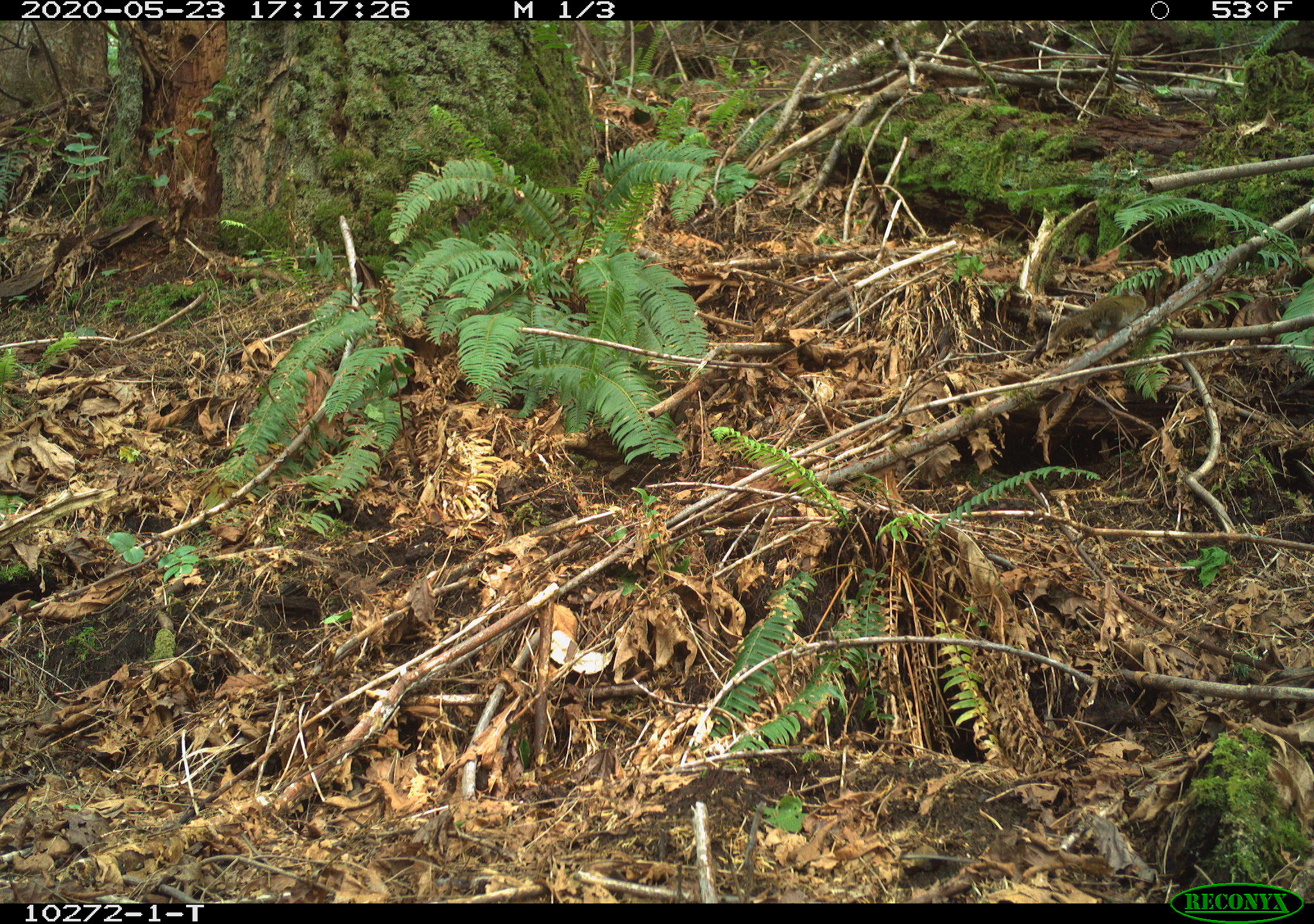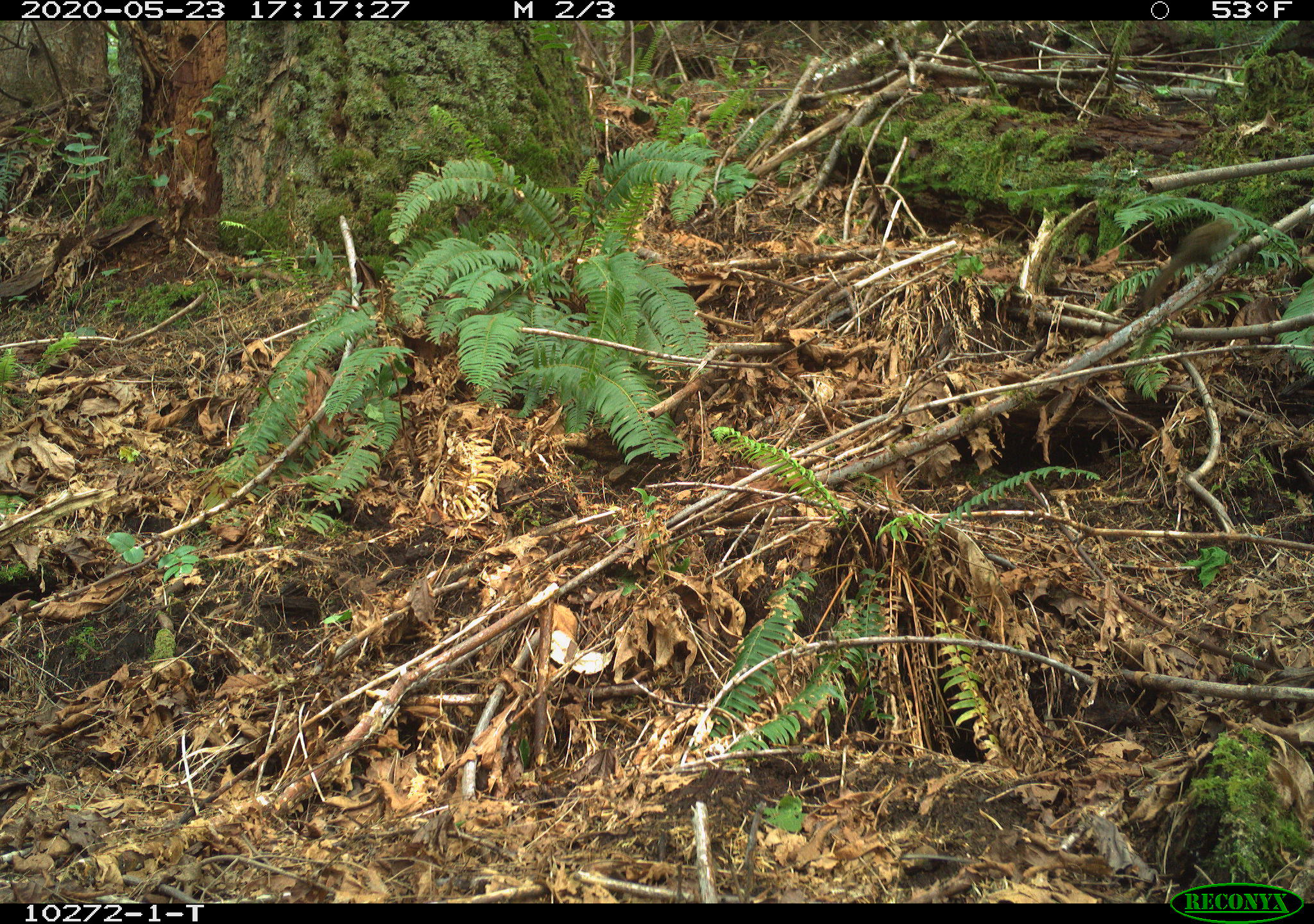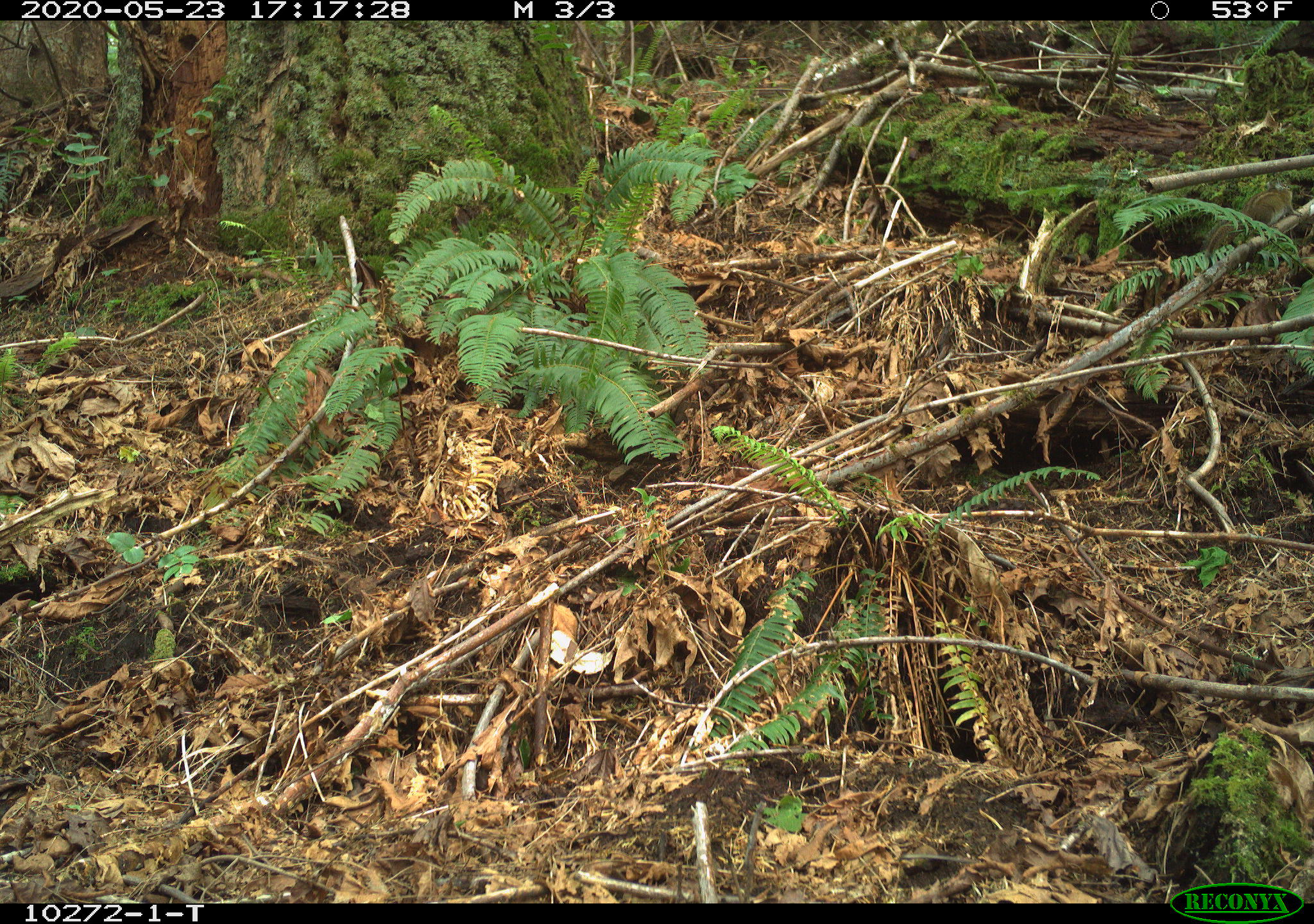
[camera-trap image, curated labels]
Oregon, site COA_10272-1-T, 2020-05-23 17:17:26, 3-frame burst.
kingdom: Animalia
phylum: Chordata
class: Mammalia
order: Rodentia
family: Sciuridae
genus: Neotamias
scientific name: Neotamias townsendii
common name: townsend's chipmunk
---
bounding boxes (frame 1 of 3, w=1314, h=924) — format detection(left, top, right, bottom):
townsend's chipmunk: detection(1044, 286, 1153, 347)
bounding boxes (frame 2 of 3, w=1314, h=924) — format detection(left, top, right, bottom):
townsend's chipmunk: detection(1137, 206, 1252, 308)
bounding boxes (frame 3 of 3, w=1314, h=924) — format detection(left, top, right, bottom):
townsend's chipmunk: detection(1196, 171, 1302, 261)